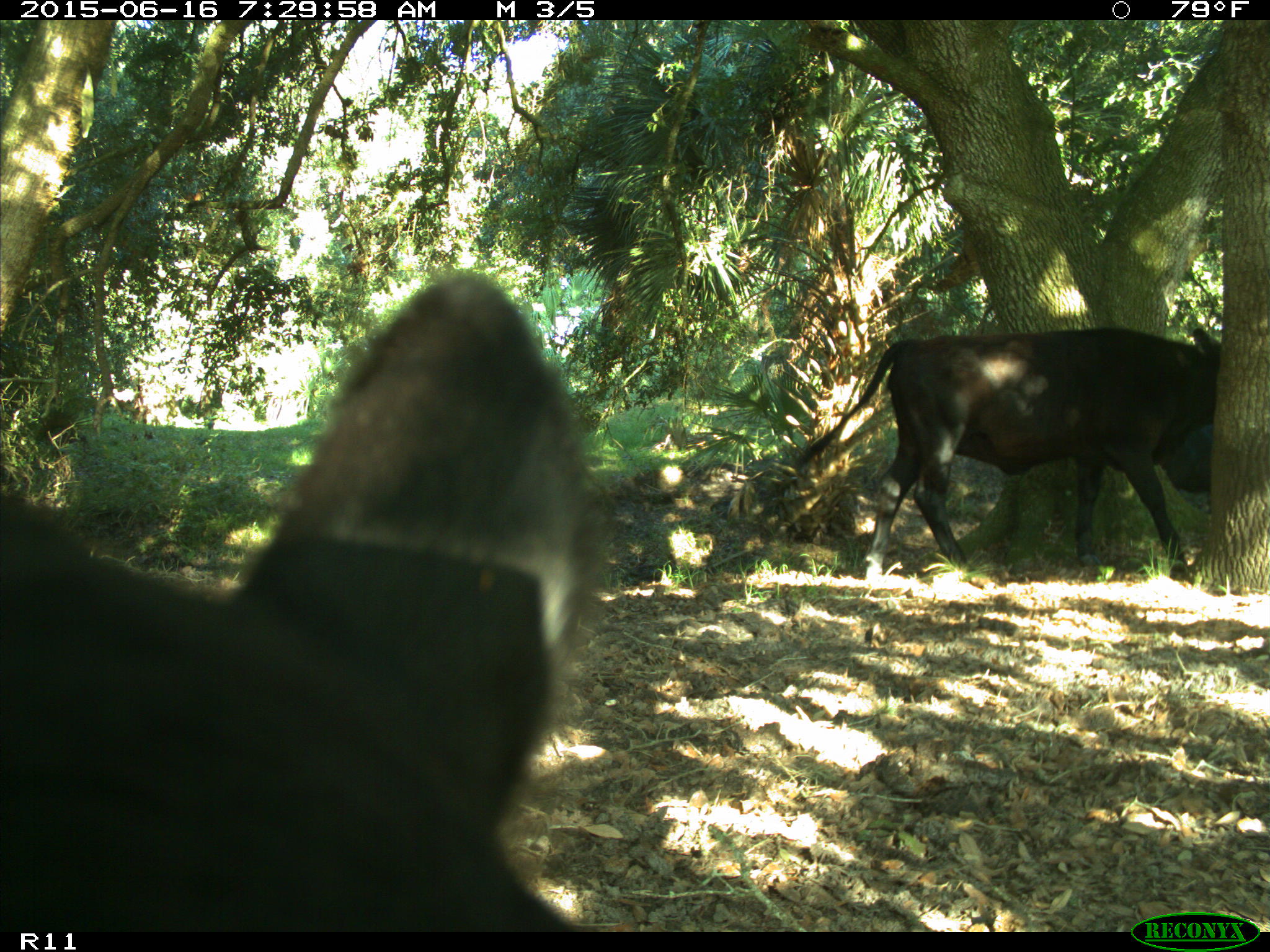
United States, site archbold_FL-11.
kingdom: Animalia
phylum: Chordata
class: Mammalia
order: Artiodactyla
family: Bovidae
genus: Bos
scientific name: Bos taurus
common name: domestic cow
Bos taurus (domestic cow).